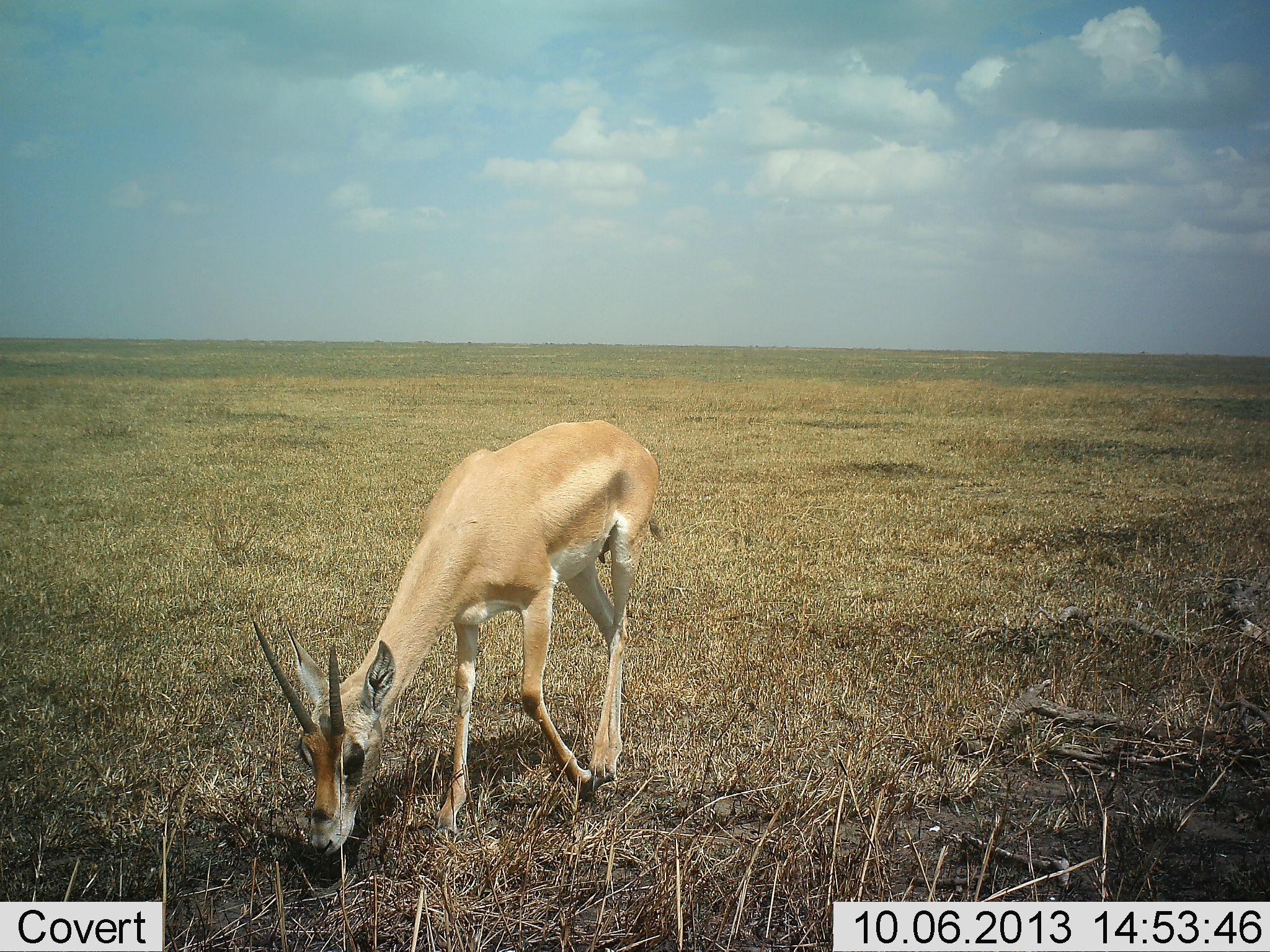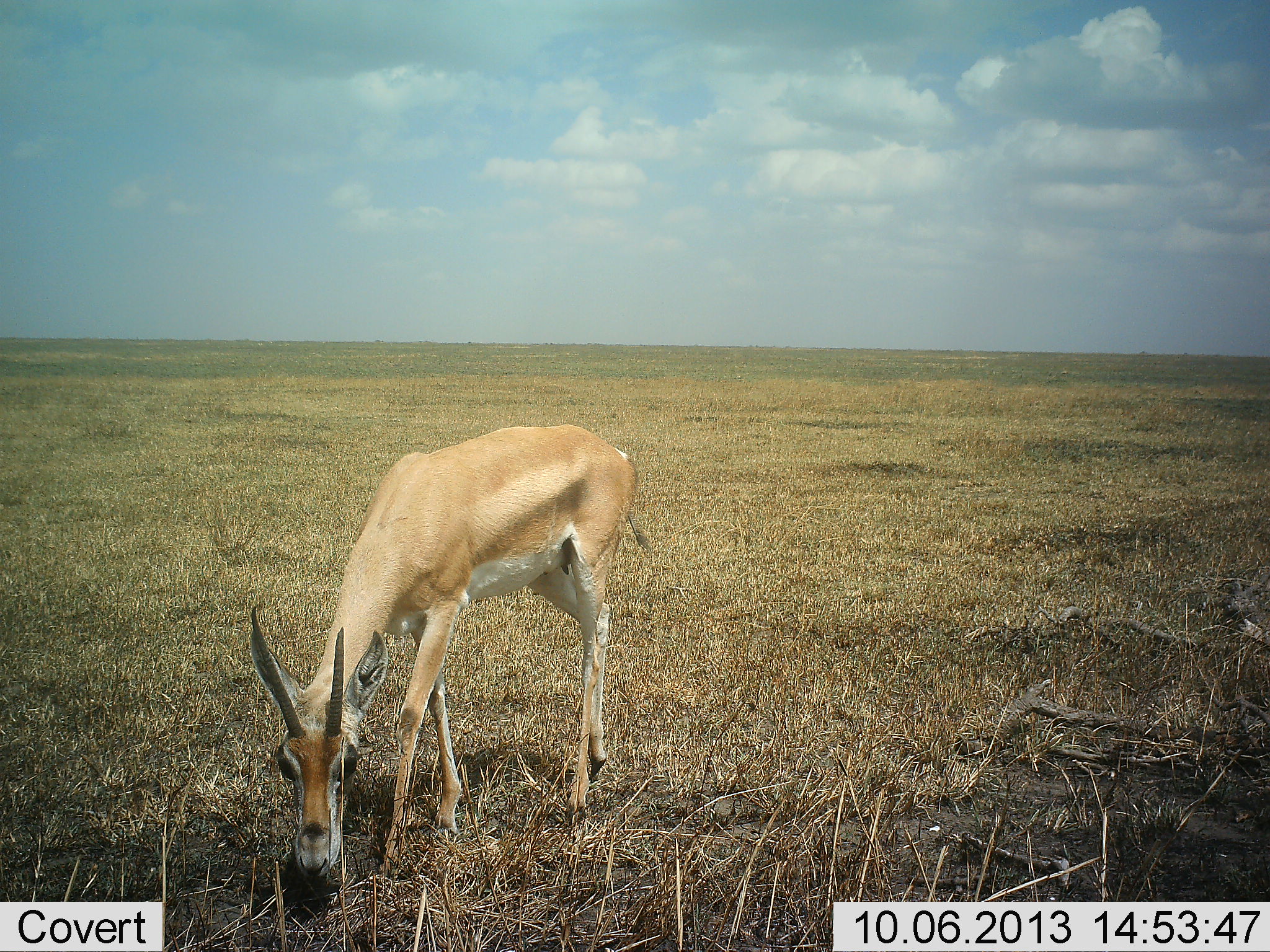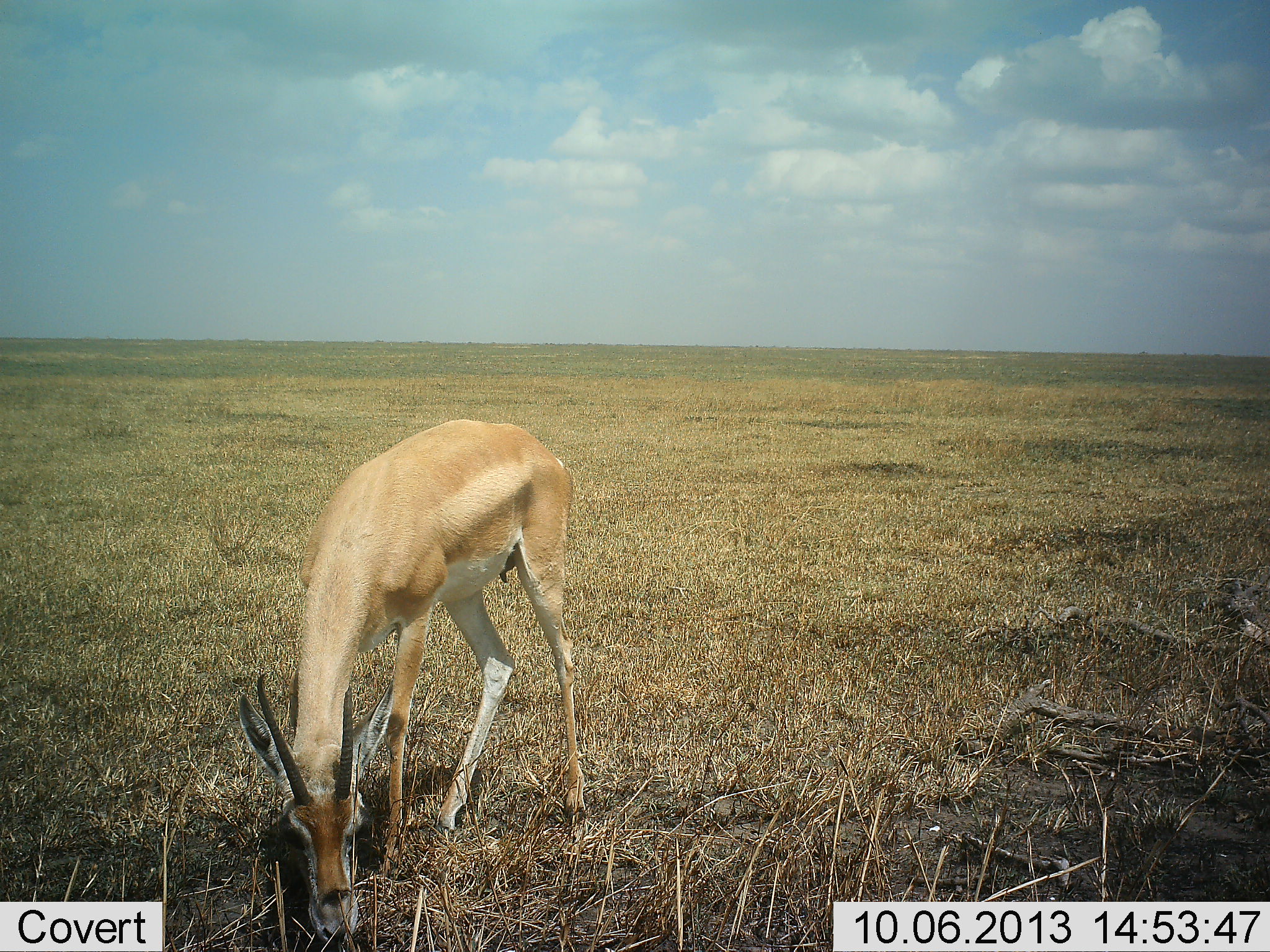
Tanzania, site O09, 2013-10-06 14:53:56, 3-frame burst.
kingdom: Animalia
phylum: Chordata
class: Mammalia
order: Artiodactyla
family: Bovidae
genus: Nanger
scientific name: Nanger granti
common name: grant's gazelle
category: gazellegrants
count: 1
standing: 16%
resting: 0%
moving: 16%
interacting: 0%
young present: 0%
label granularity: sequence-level